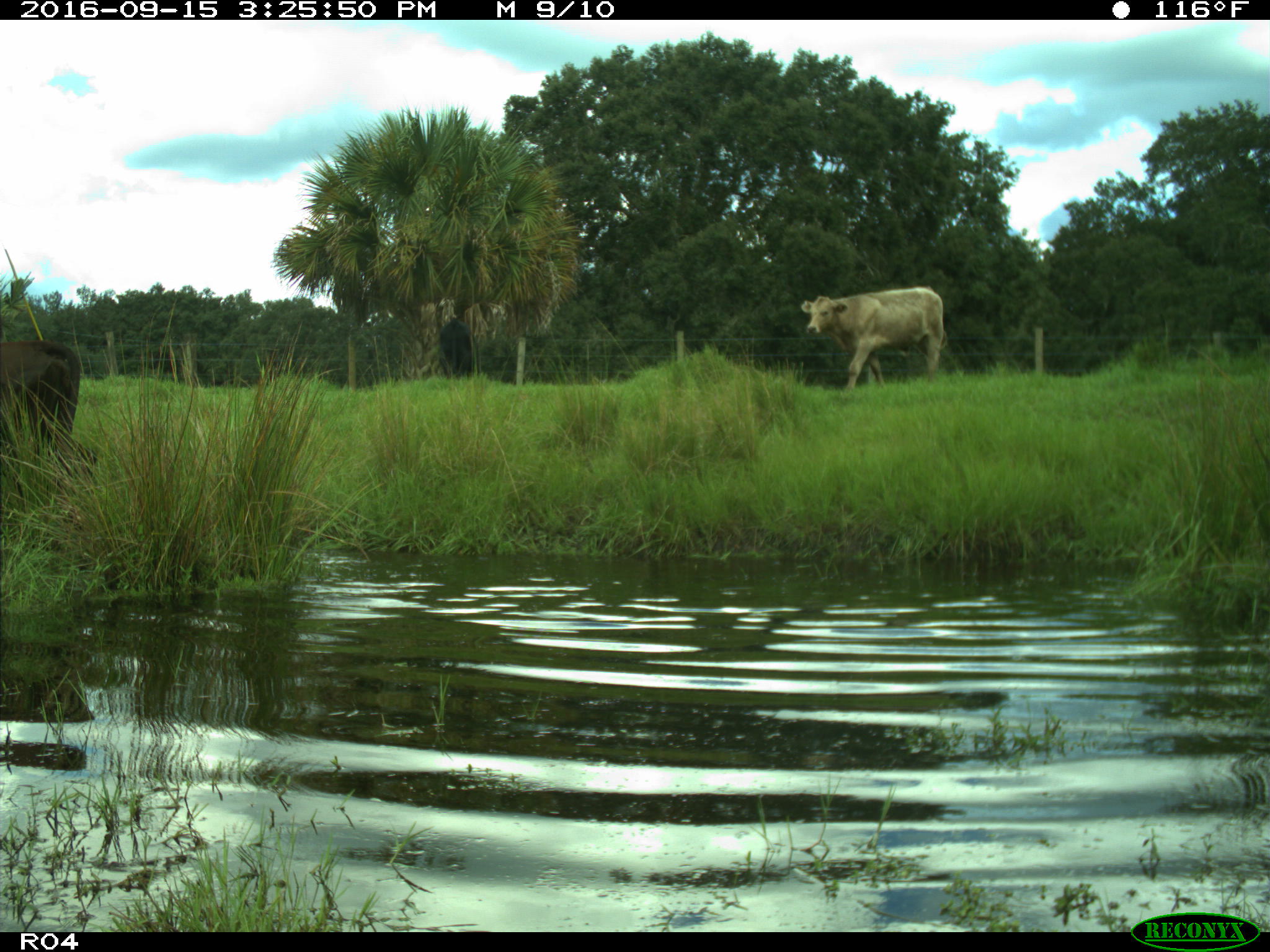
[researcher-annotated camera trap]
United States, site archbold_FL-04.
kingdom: Animalia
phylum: Chordata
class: Mammalia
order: Artiodactyla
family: Bovidae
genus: Bos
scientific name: Bos taurus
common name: domestic cow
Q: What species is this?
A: Bos taurus (domestic cow).